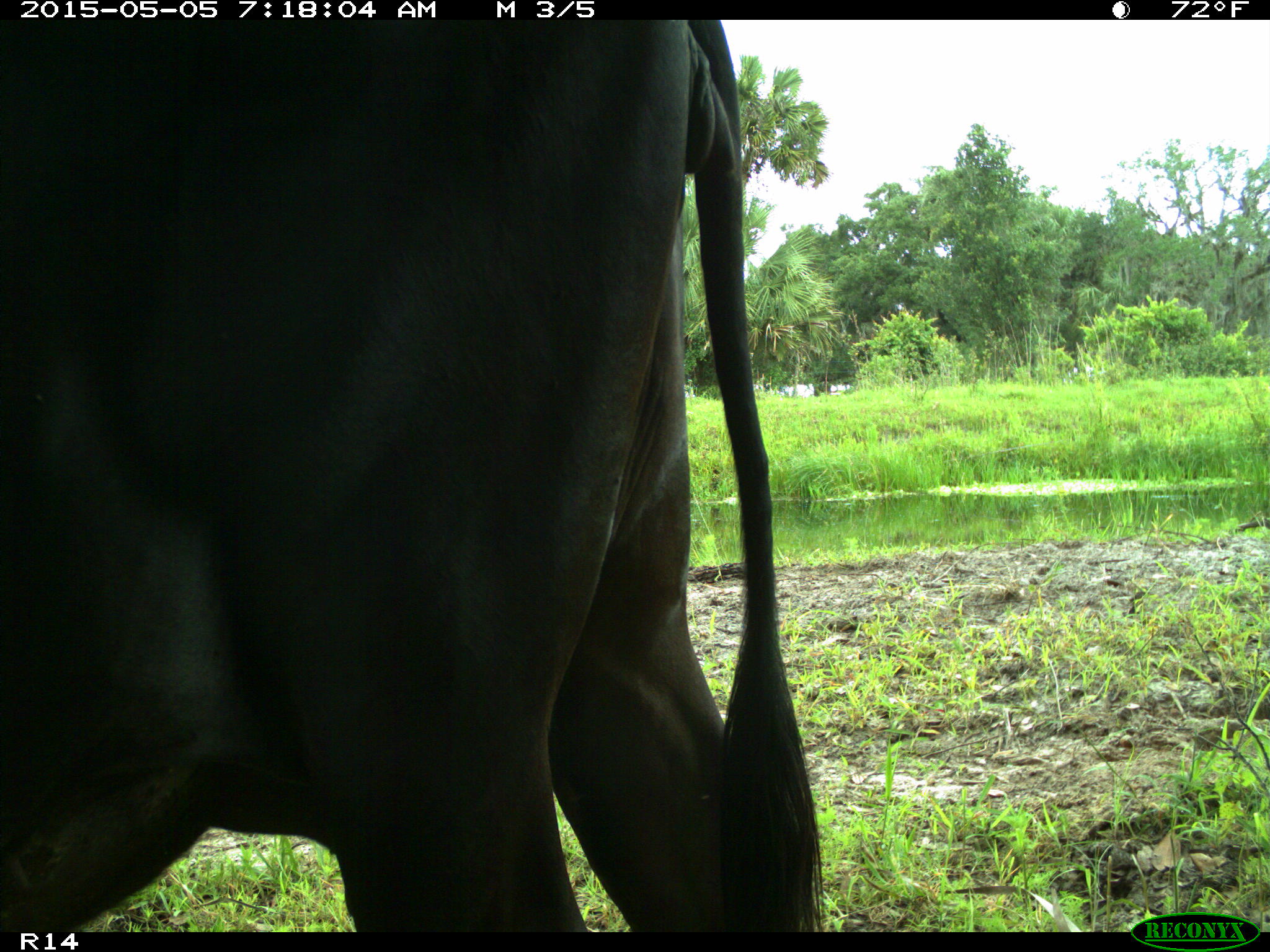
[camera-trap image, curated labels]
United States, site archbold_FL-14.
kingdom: Animalia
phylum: Chordata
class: Mammalia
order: Artiodactyla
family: Bovidae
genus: Bos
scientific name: Bos taurus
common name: domestic cow